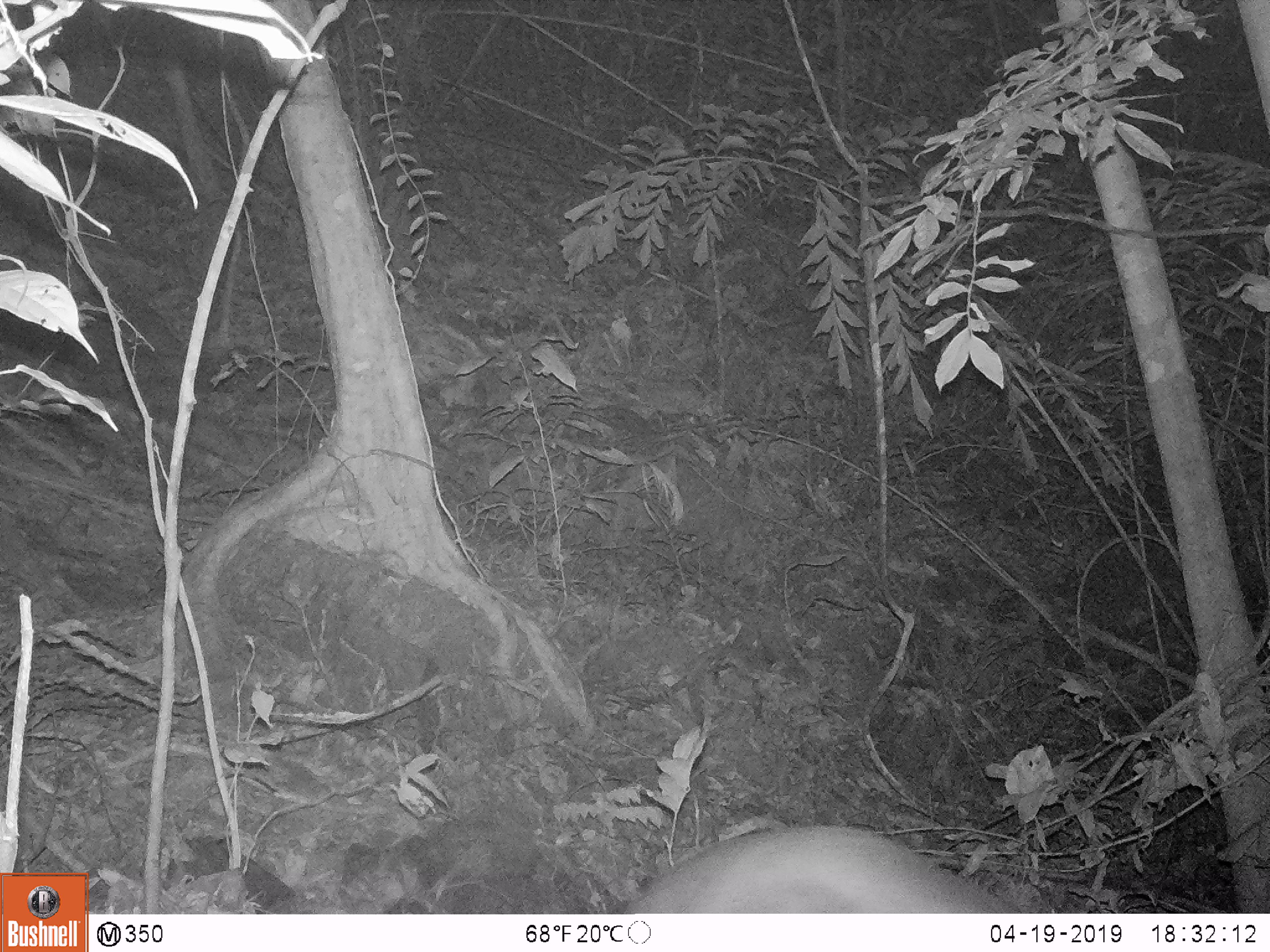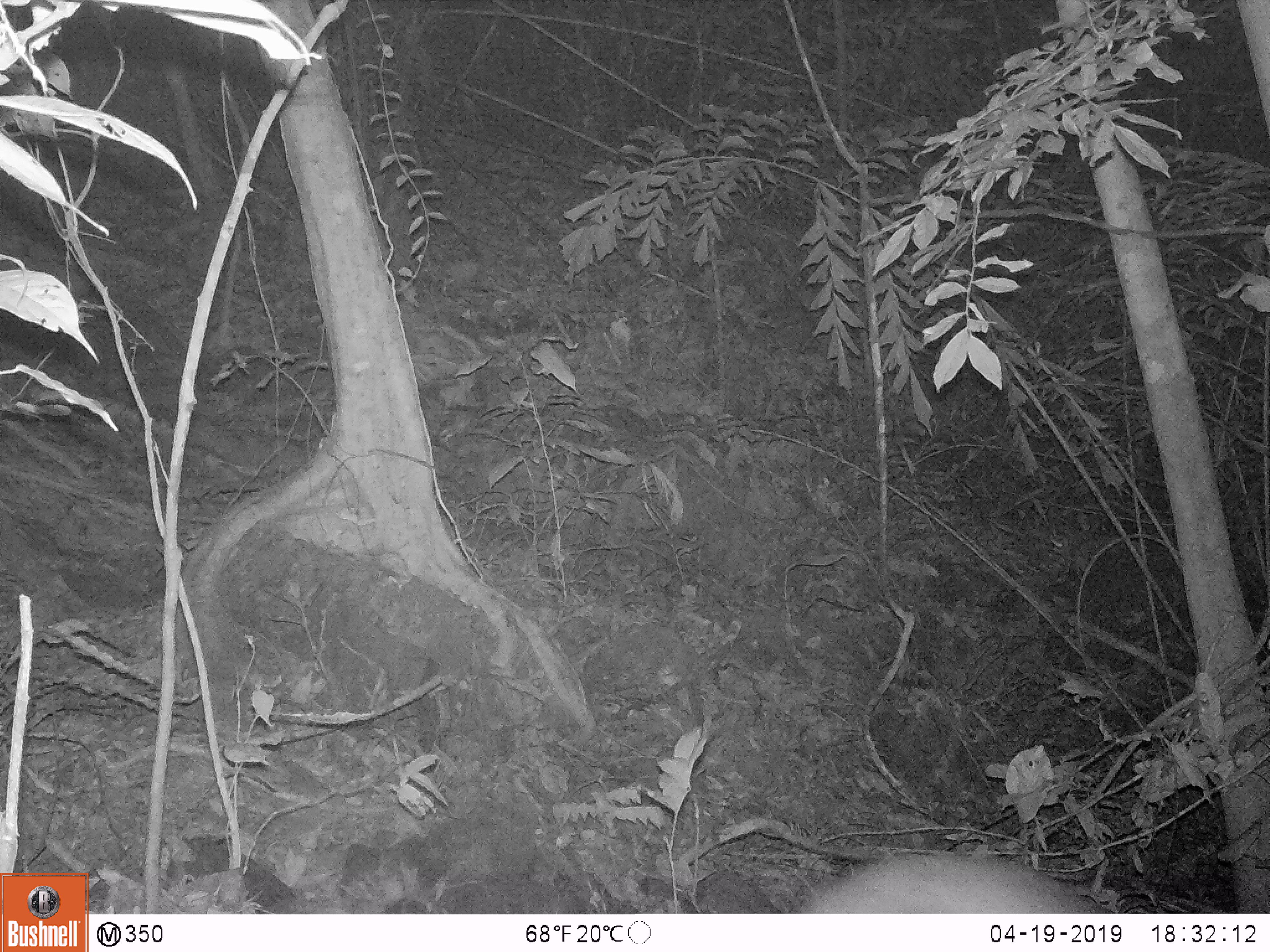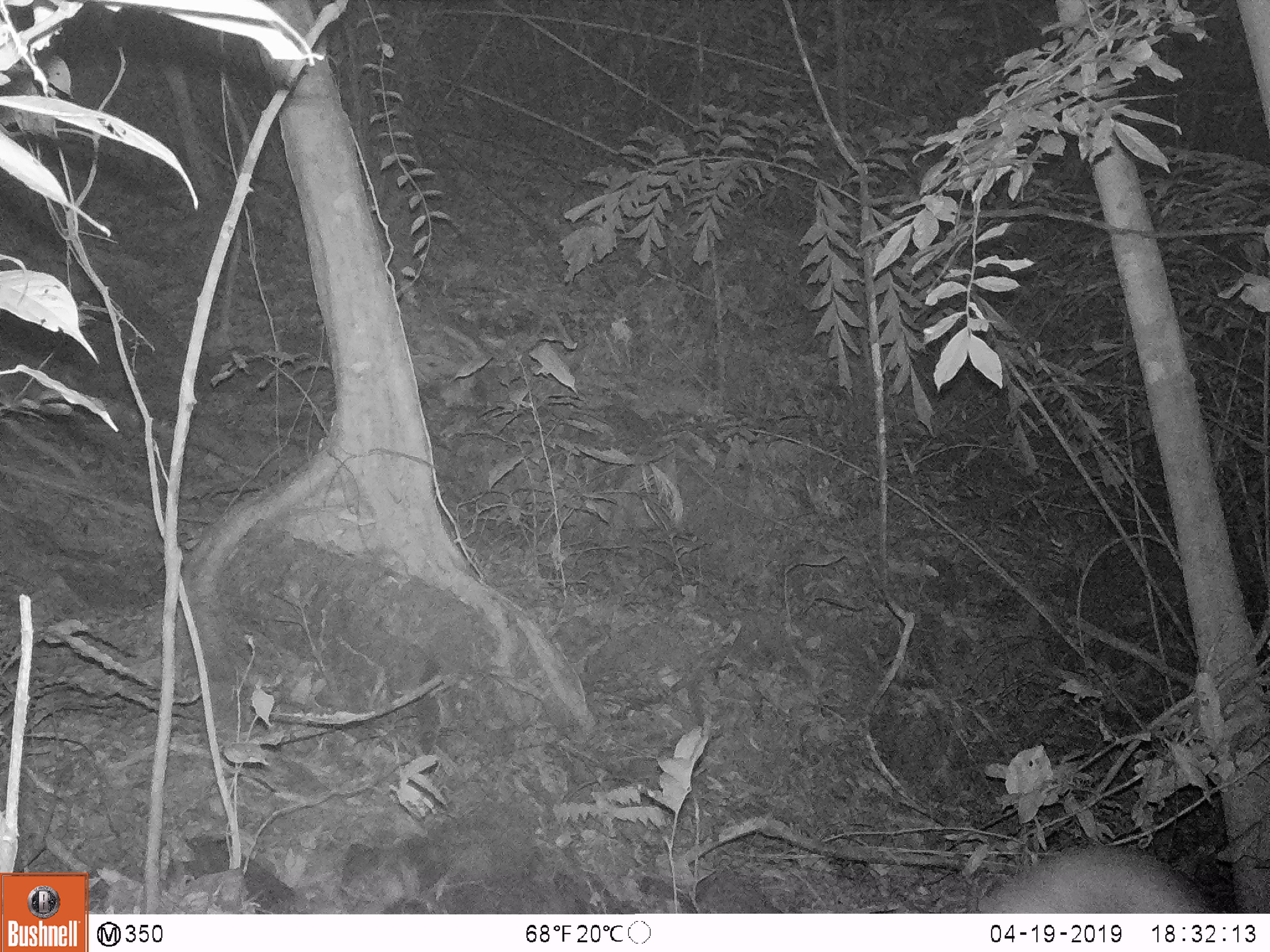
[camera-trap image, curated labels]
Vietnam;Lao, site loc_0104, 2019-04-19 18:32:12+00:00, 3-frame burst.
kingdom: Animalia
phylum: Chordata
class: Mammalia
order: Artiodactyla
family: Cervidae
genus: Muntiacus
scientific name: Muntiacus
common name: muntjacs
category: unidentified muntjac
Unidentified muntjac (muntjacs) (Muntiacus). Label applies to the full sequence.